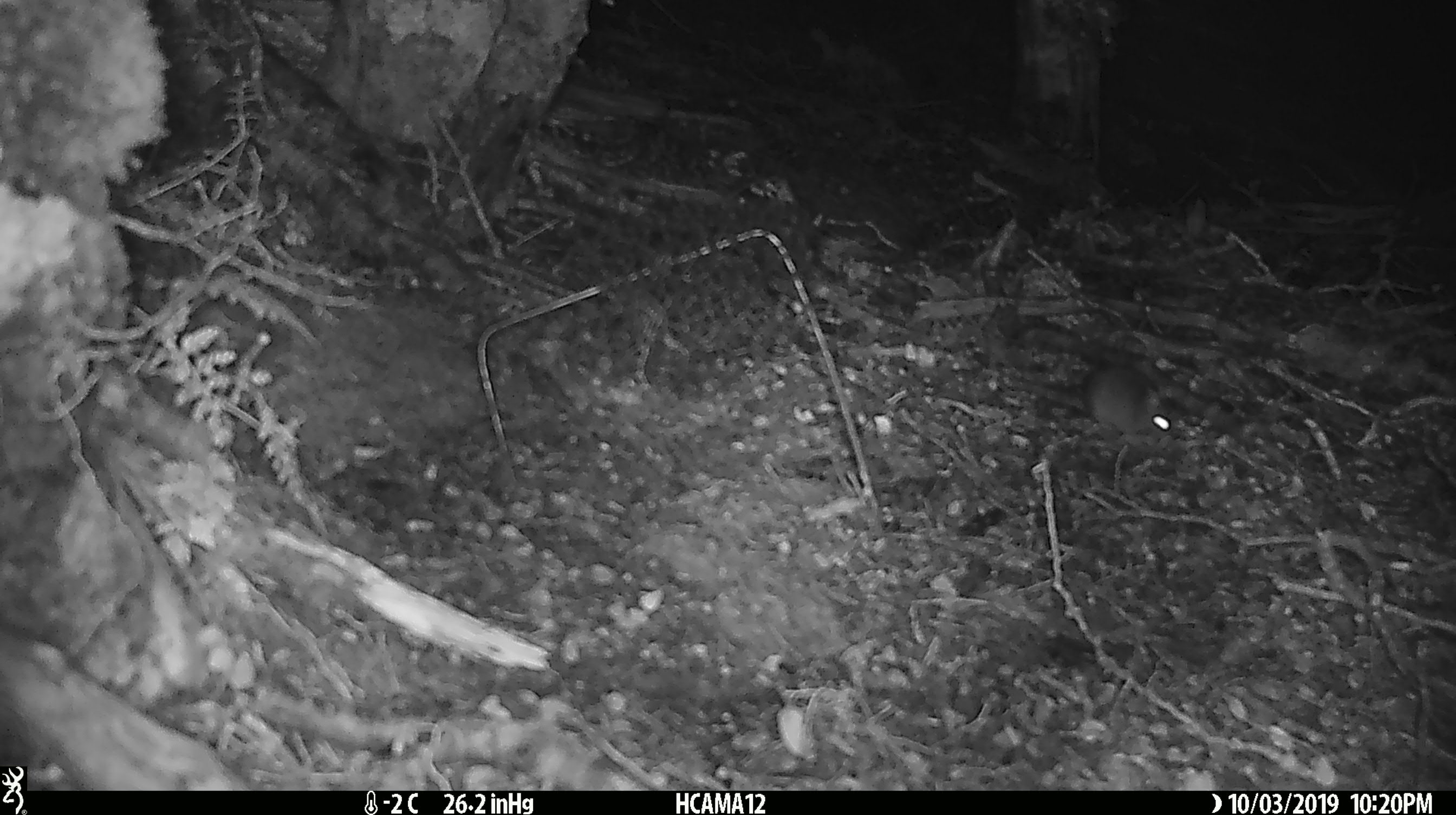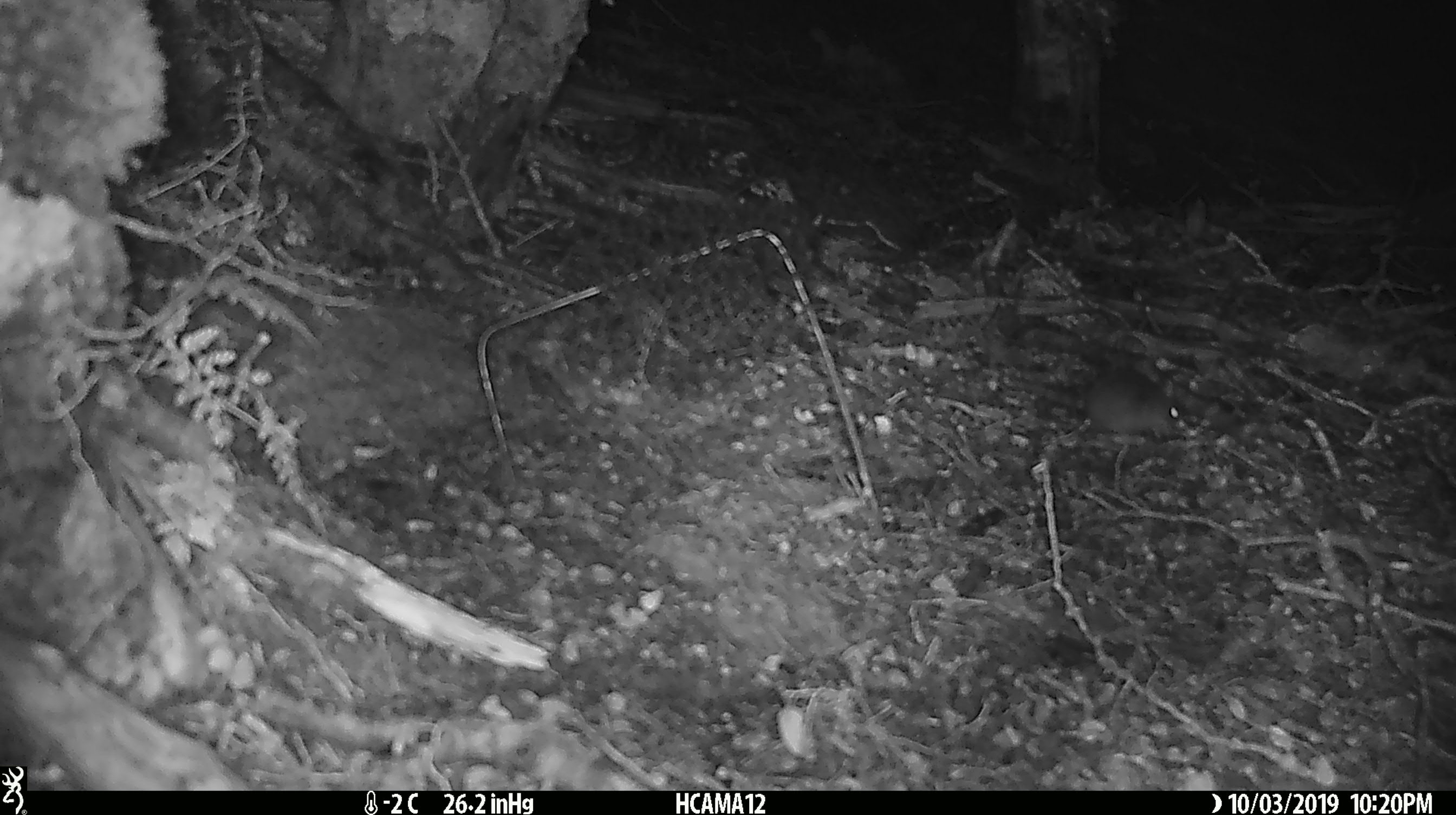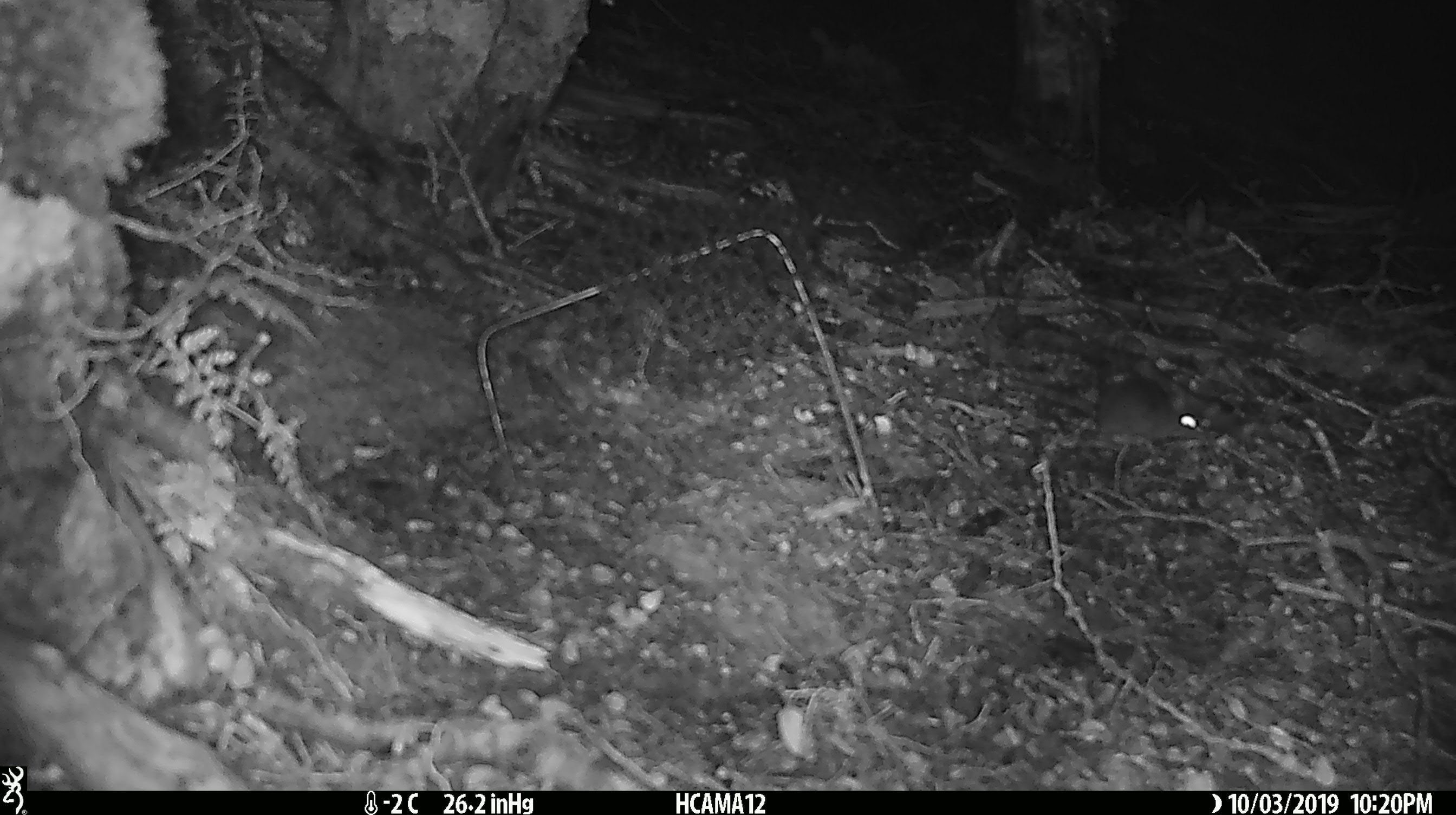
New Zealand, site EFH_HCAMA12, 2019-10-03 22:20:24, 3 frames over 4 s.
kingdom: Animalia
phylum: Chordata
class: Mammalia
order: Rodentia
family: Muridae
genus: Mus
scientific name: Mus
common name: mouse